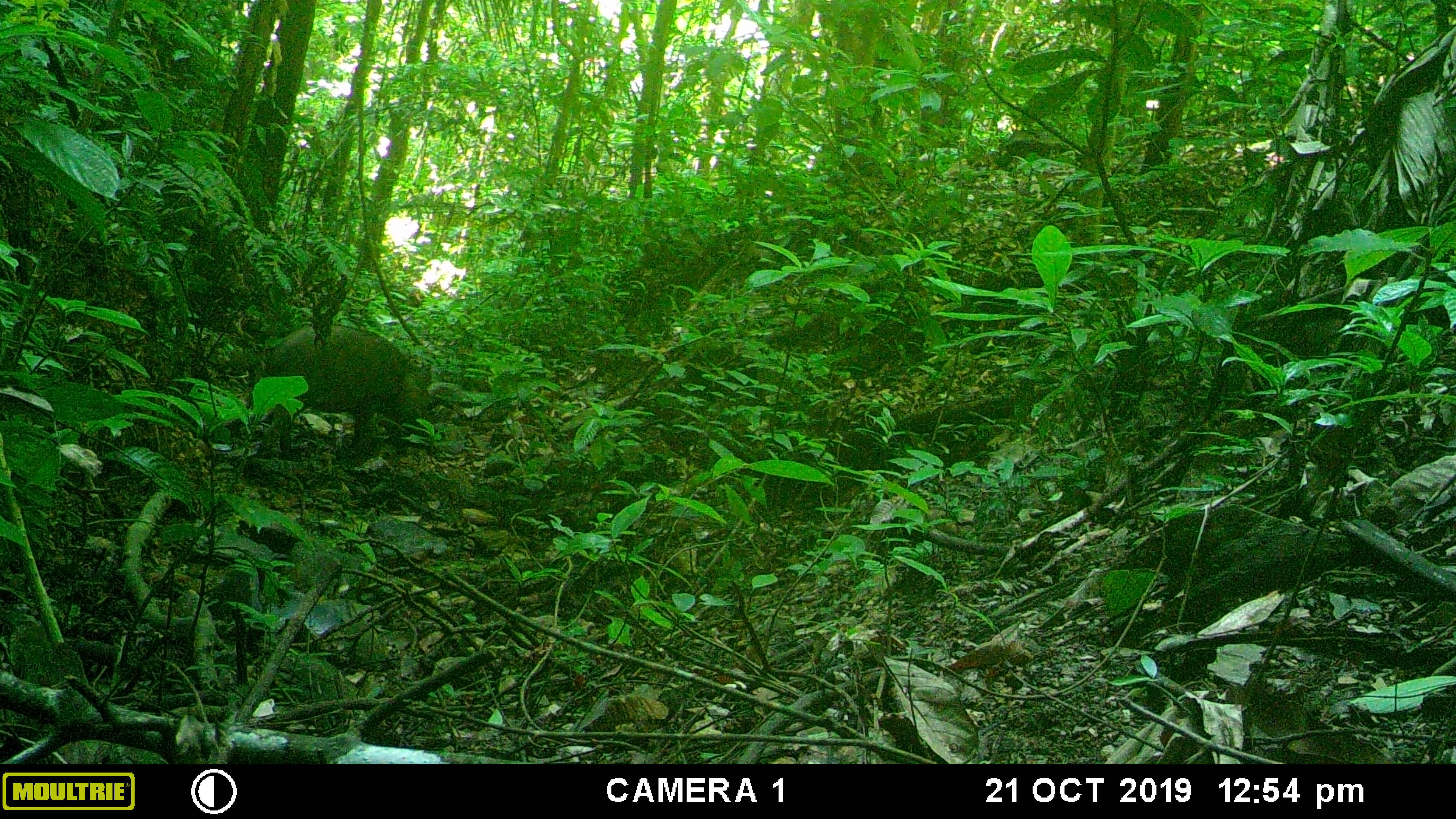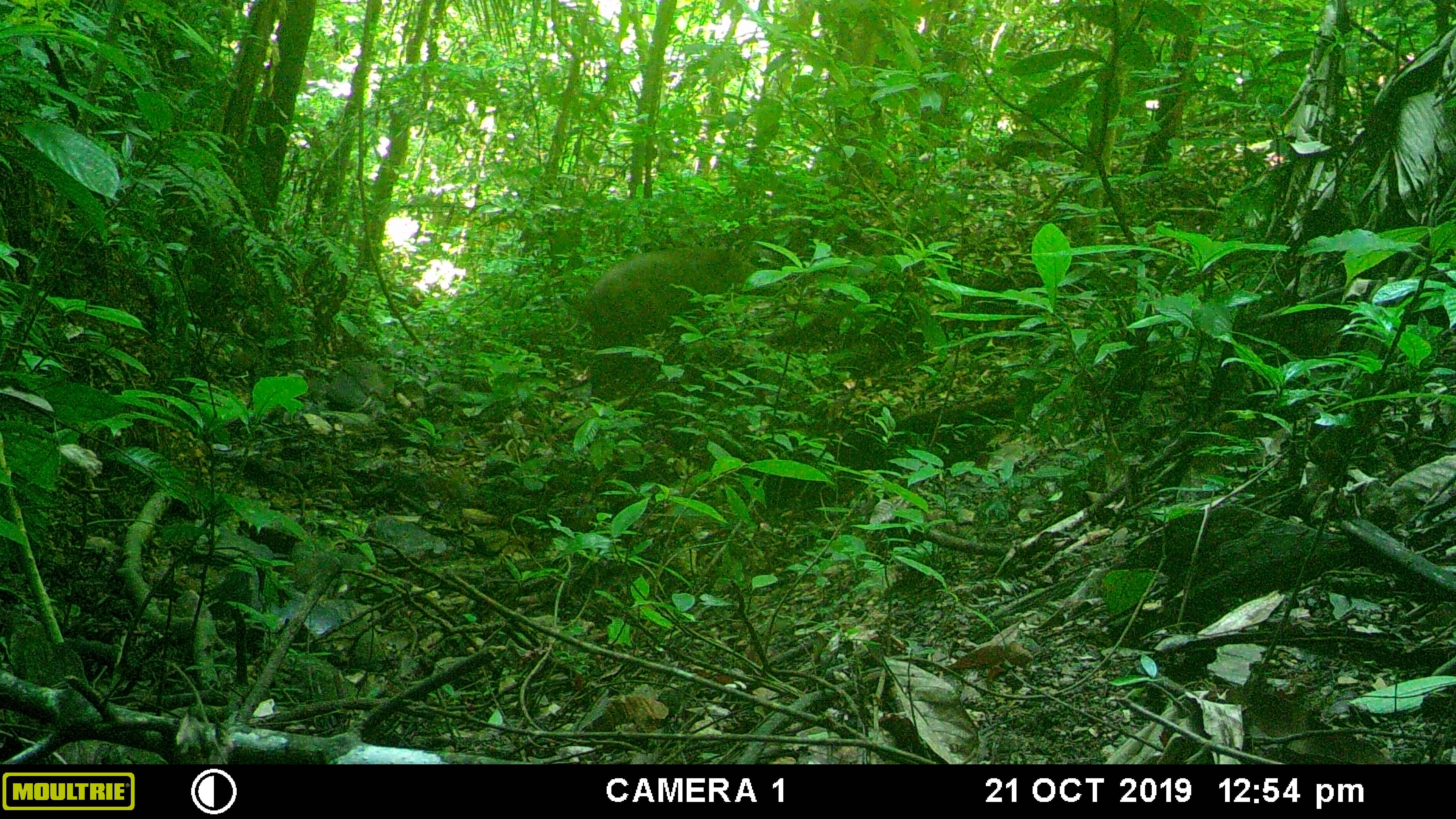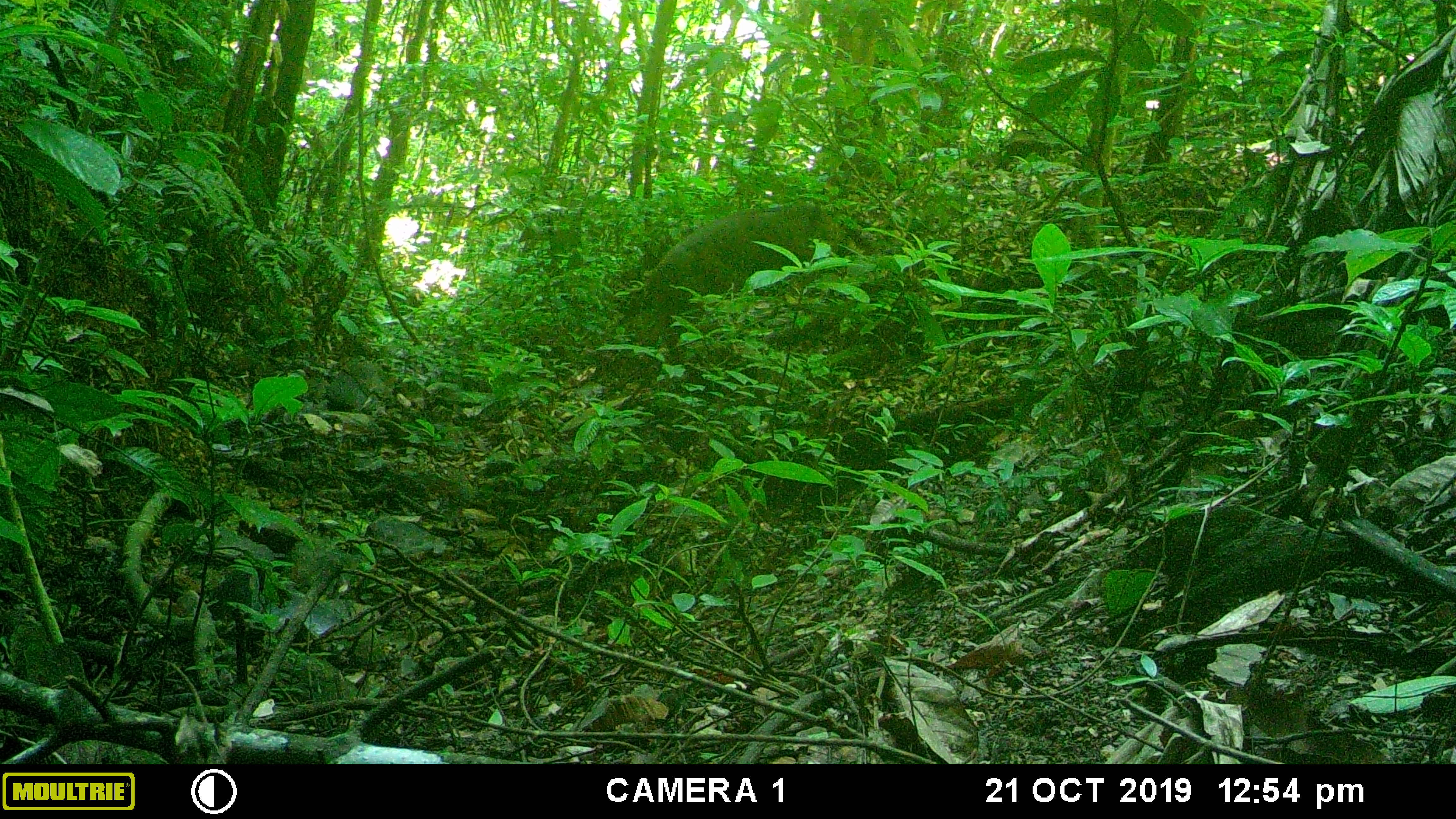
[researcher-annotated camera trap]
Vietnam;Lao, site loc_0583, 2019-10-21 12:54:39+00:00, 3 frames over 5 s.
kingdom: Animalia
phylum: Chordata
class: Mammalia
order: Artiodactyla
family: Suidae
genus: Sus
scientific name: Sus scrofa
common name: eurasian wild pig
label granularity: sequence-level